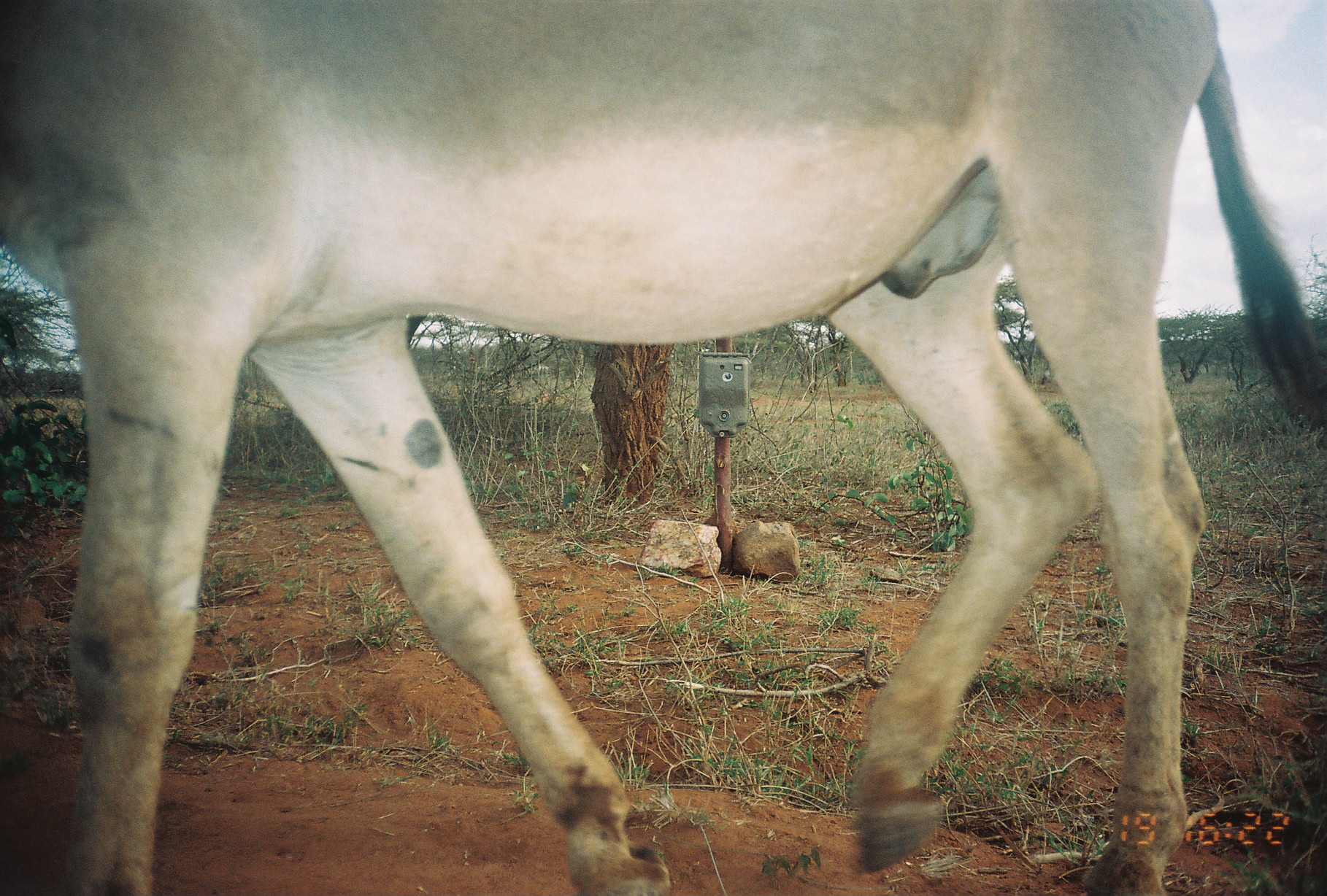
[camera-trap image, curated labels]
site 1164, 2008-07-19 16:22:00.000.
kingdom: Animalia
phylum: Chordata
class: Mammalia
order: Perissodactyla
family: Equidae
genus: Equus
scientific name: Equus africanus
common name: african wild ass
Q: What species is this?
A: Equus africanus (african wild ass).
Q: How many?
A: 1.